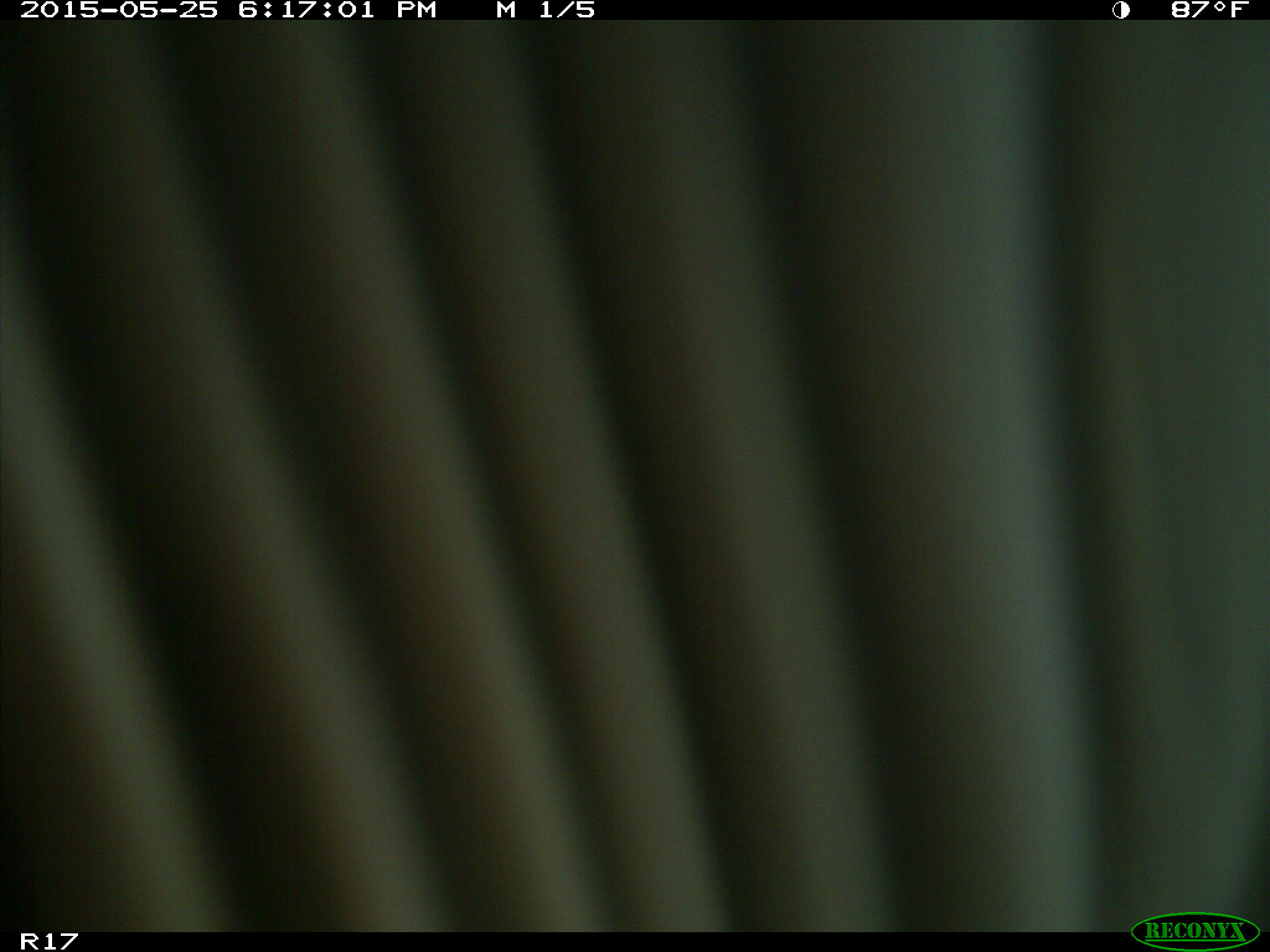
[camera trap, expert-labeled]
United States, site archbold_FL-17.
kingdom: Animalia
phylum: Chordata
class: Mammalia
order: Artiodactyla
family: Bovidae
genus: Bos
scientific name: Bos taurus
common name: domestic cow